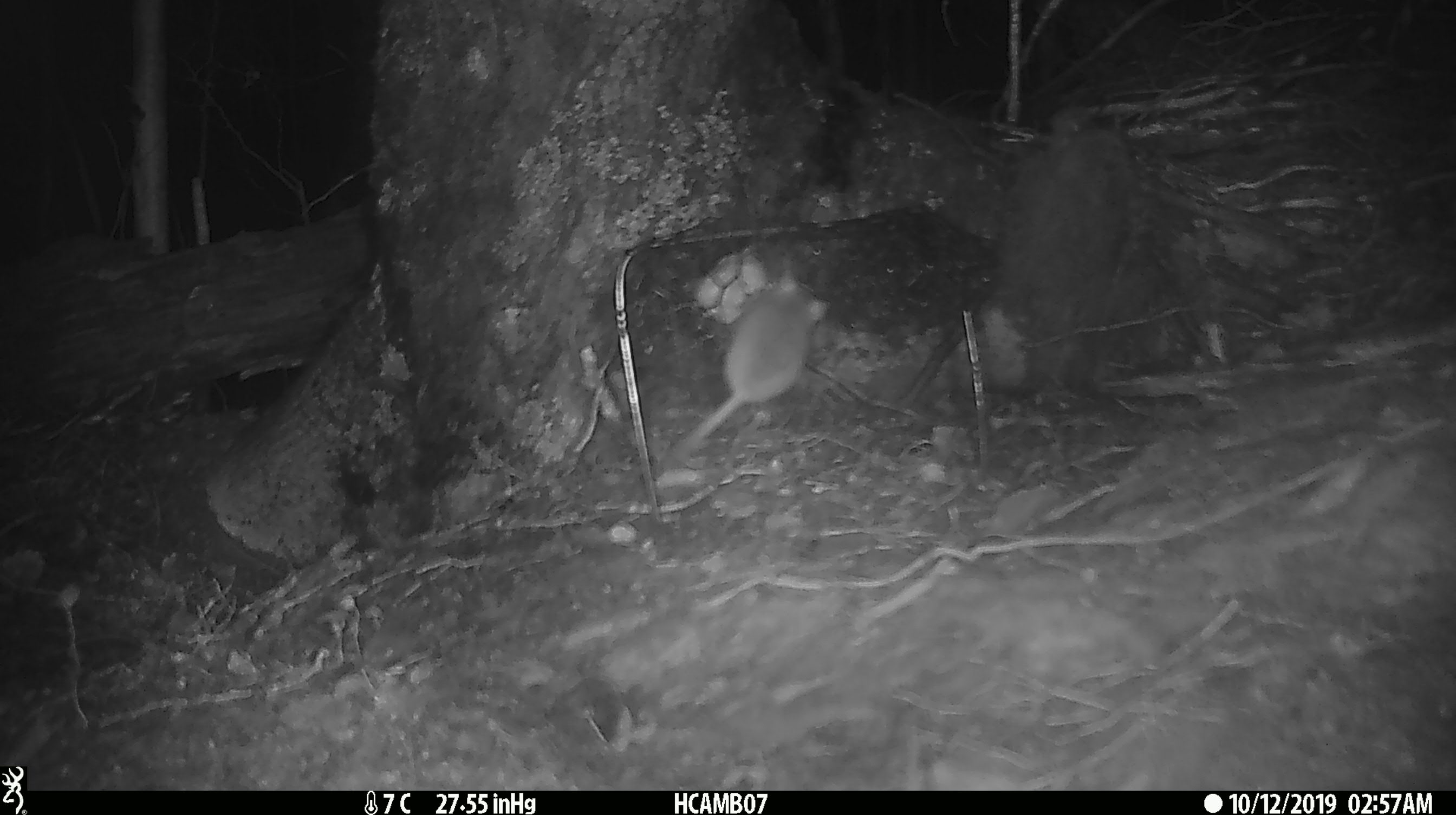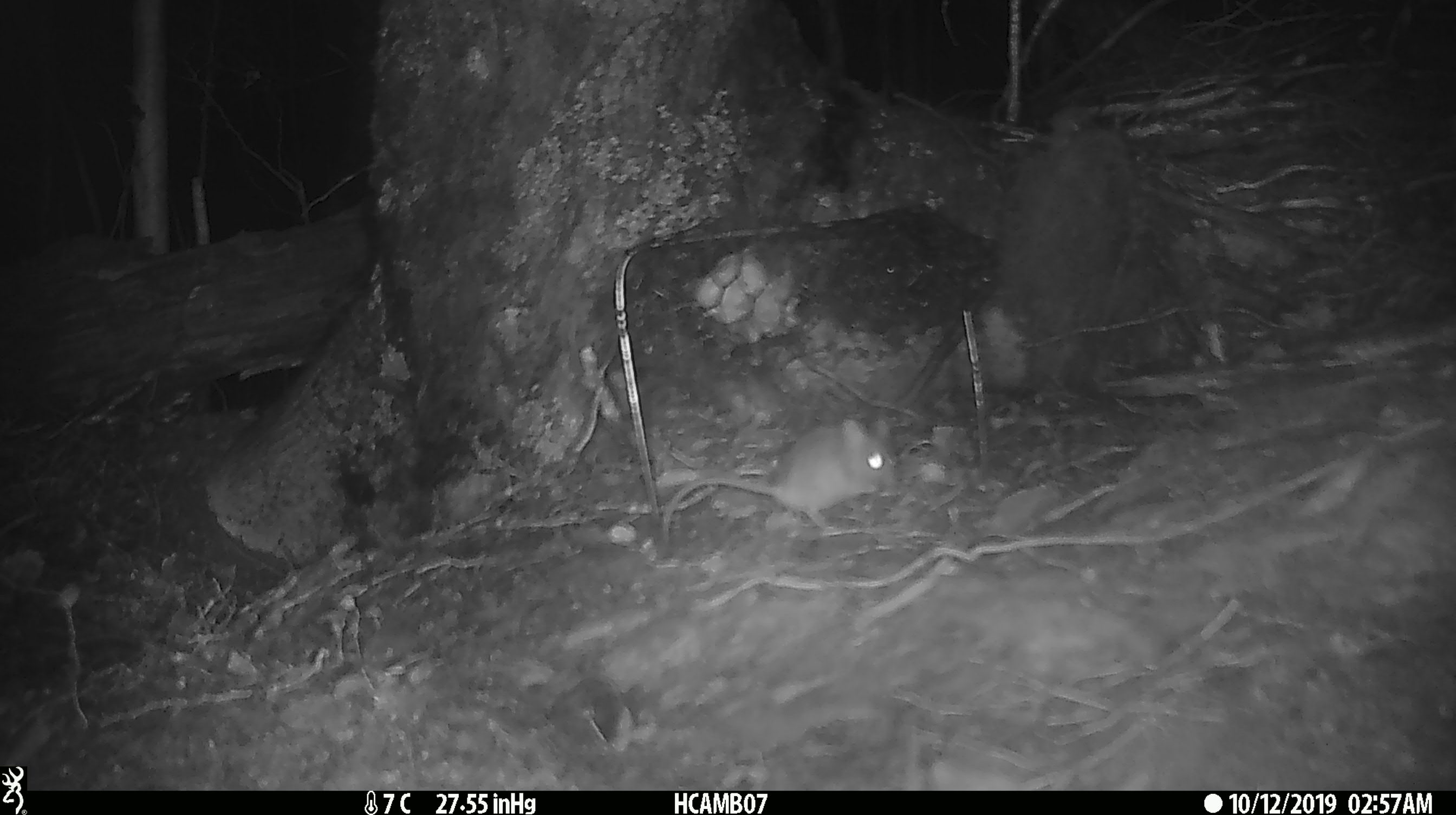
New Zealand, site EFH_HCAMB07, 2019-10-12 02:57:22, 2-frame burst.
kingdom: Animalia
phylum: Chordata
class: Mammalia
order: Rodentia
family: Muridae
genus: Mus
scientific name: Mus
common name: mouse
Mouse (Mus).